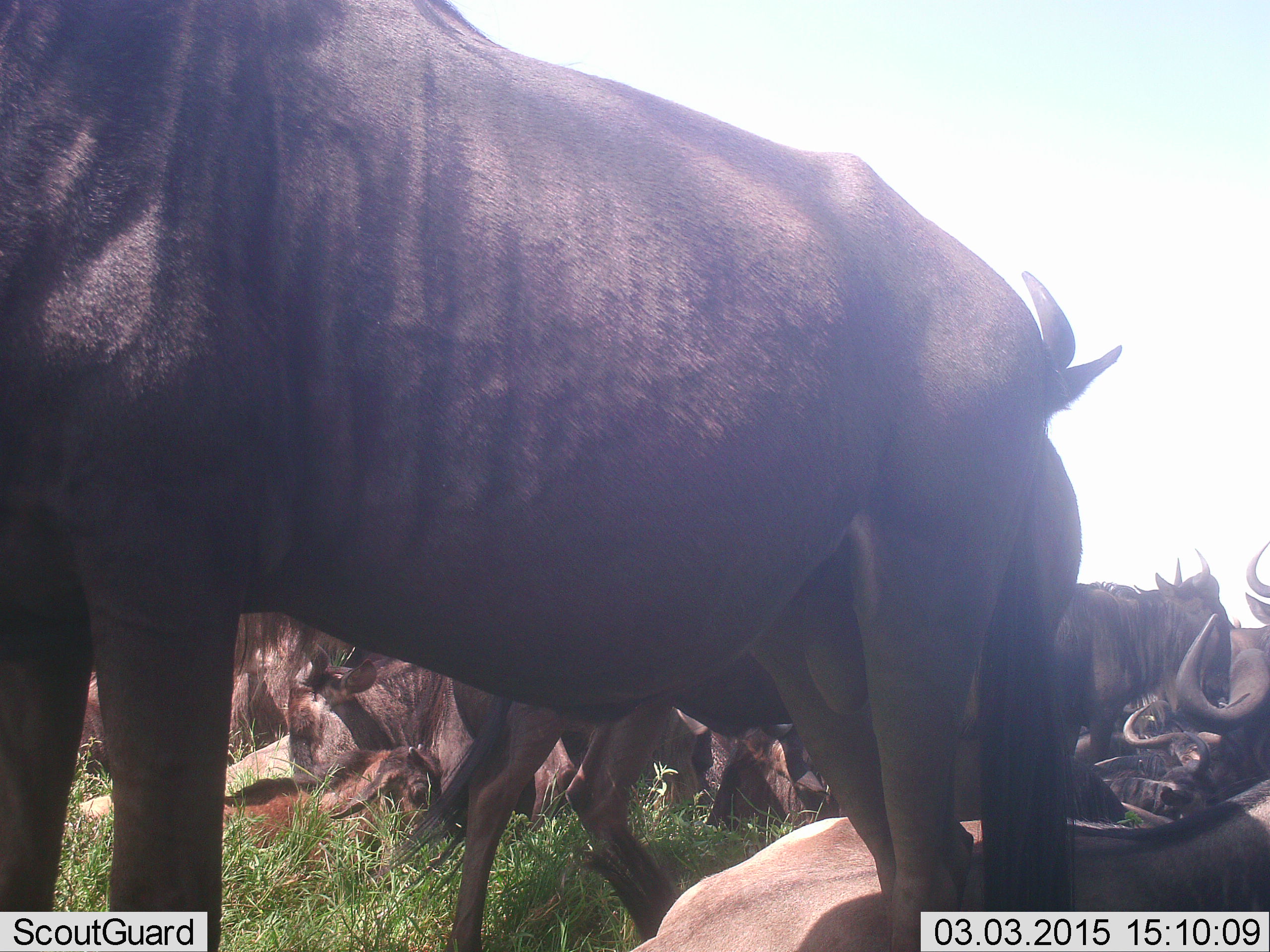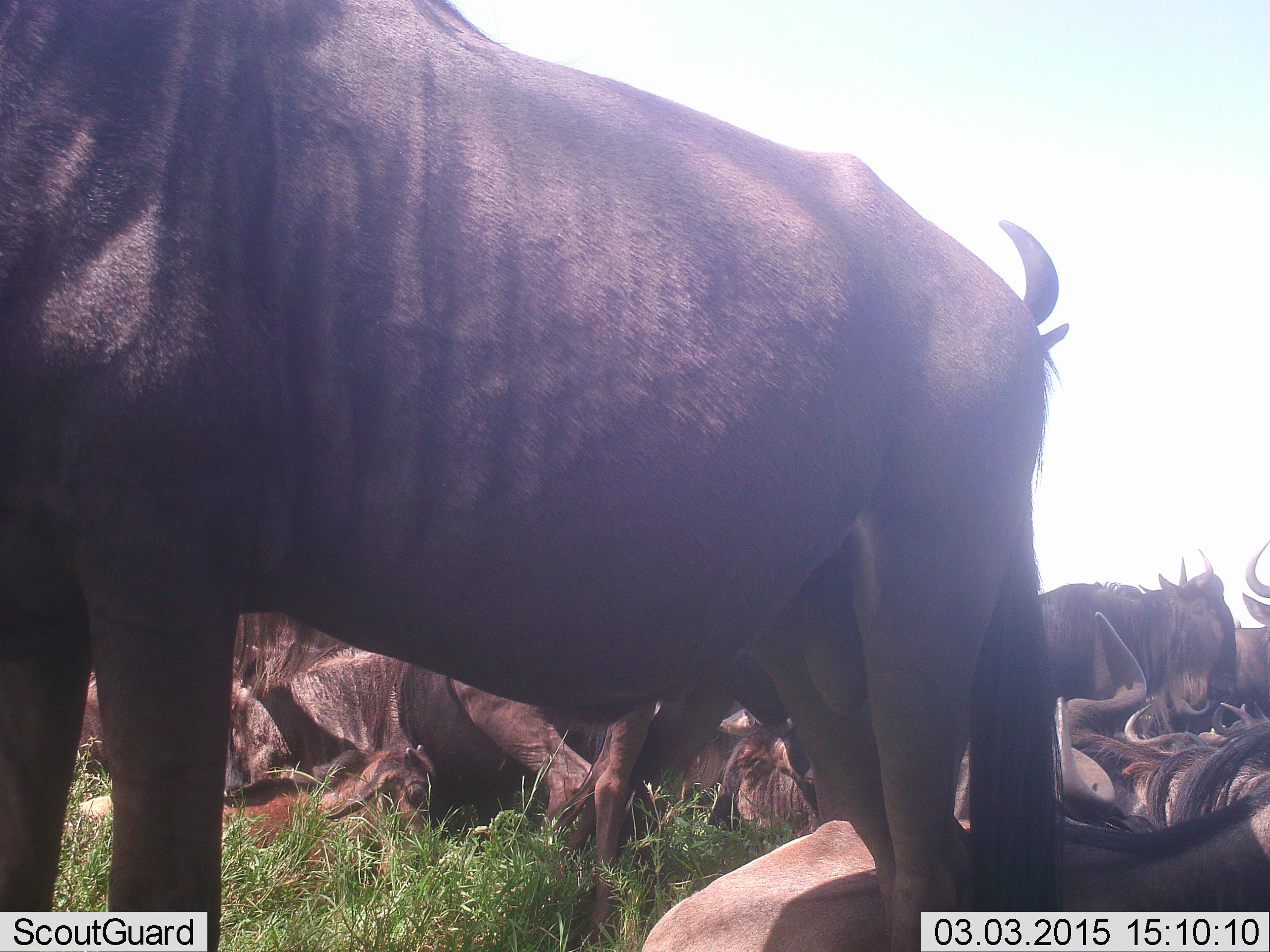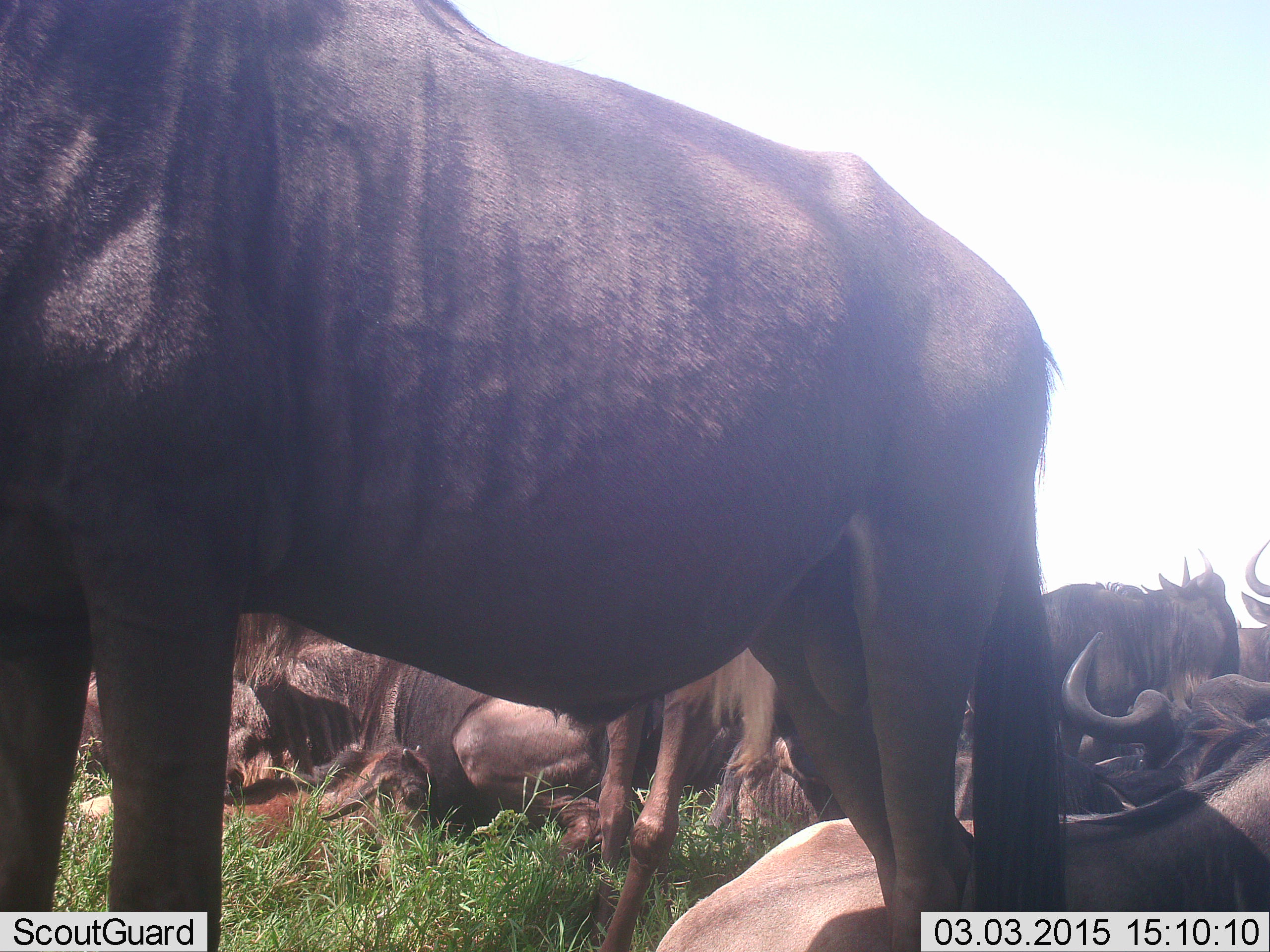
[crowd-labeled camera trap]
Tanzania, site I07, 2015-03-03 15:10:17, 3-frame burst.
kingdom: Animalia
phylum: Chordata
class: Mammalia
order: Artiodactyla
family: Bovidae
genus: Connochaetes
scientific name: Connochaetes taurinus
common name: blue wildebeest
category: wildebeest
Wildebeest (blue wildebeest) (Connochaetes taurinus), count 11-50. Behavior (volunteer vote fractions): standing 80%, resting 90%, moving 30%, interacting 0%. Young present (vote fraction): 30%. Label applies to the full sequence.